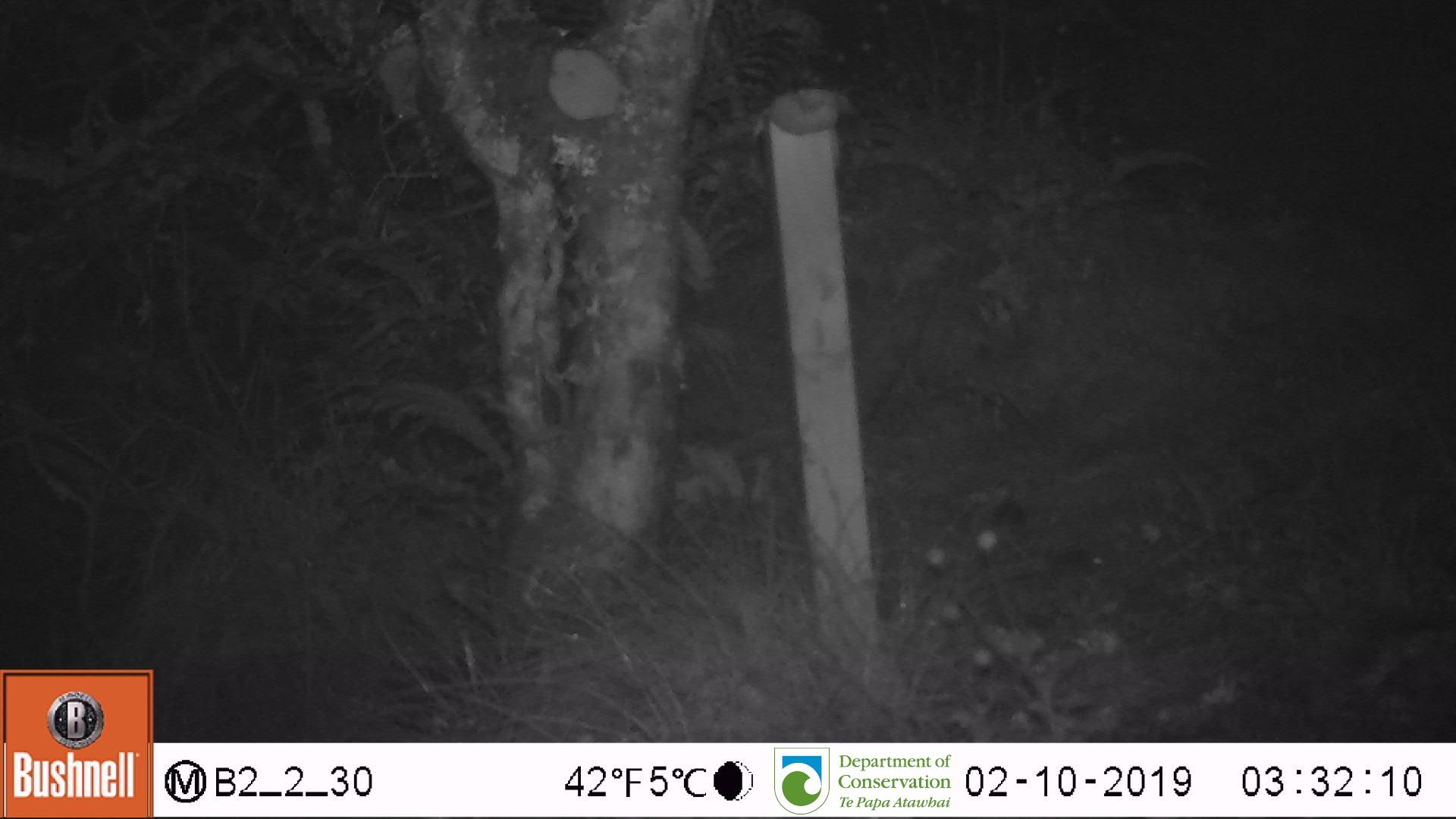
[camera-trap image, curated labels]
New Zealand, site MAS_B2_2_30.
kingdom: Animalia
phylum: Chordata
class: Mammalia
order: Rodentia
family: Muridae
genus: Mus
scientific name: Mus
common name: mouse